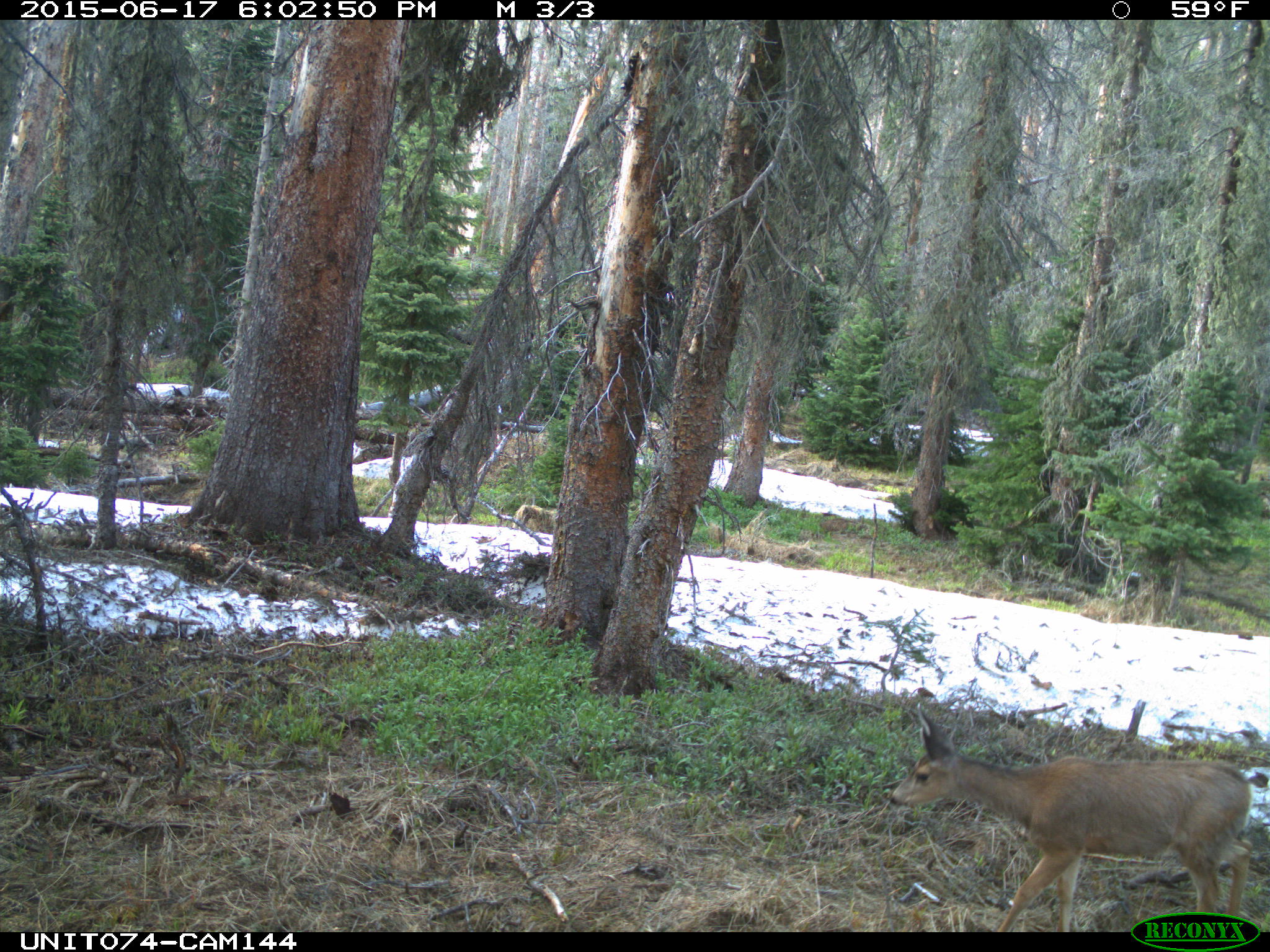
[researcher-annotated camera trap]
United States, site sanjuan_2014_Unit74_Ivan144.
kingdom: Animalia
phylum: Chordata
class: Mammalia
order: Artiodactyla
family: Cervidae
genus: Odocoileus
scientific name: Odocoileus hemionus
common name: mule deer